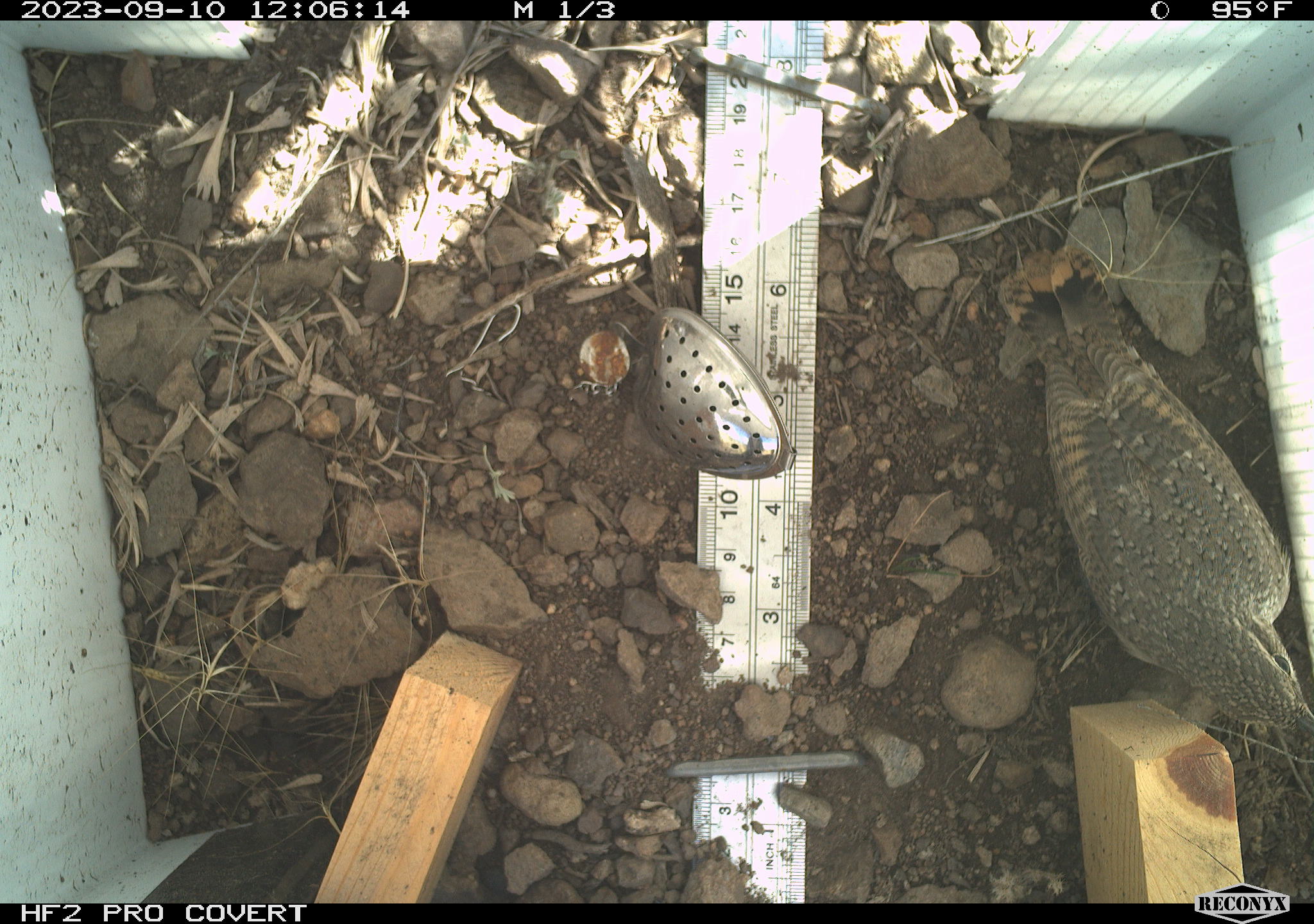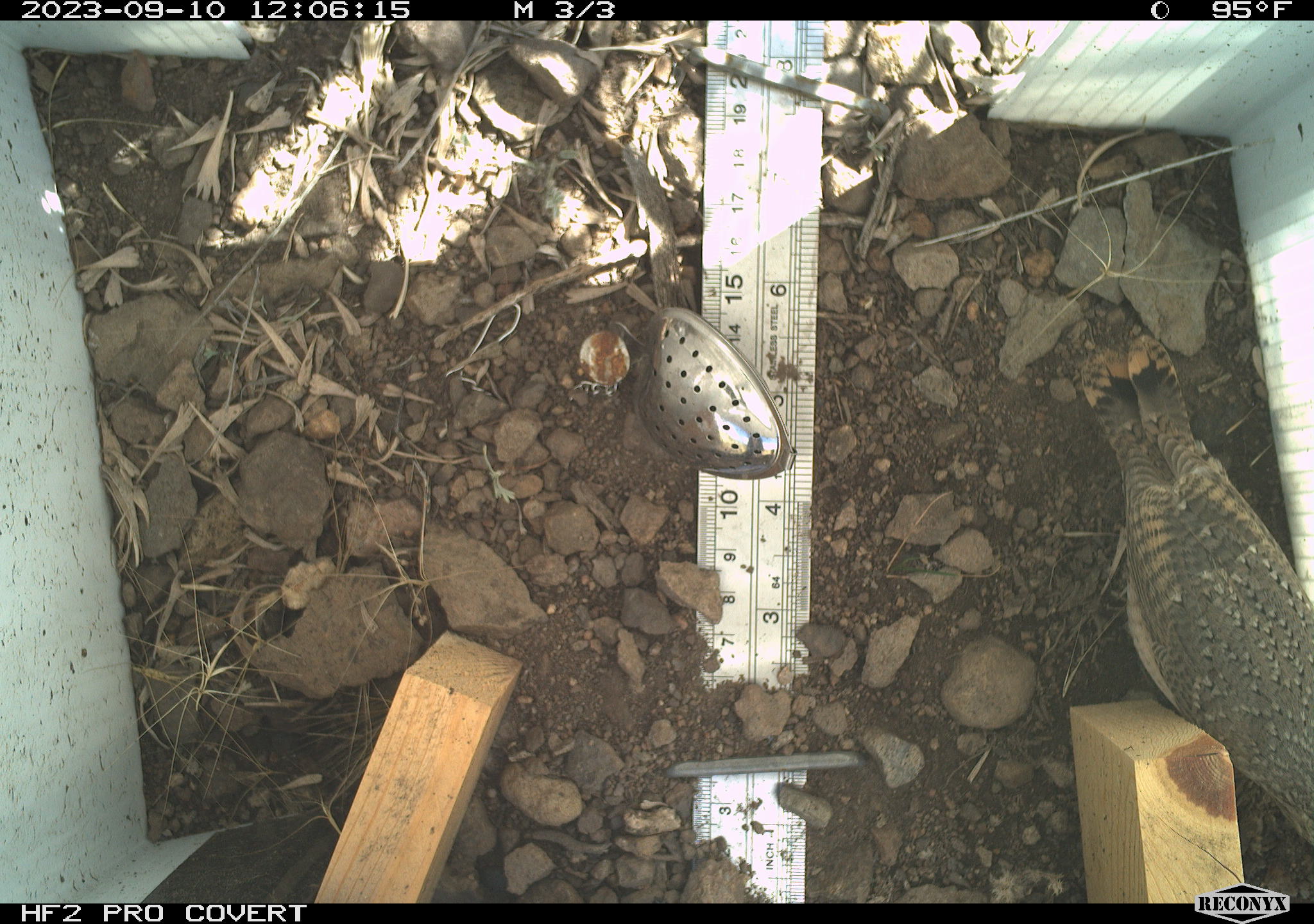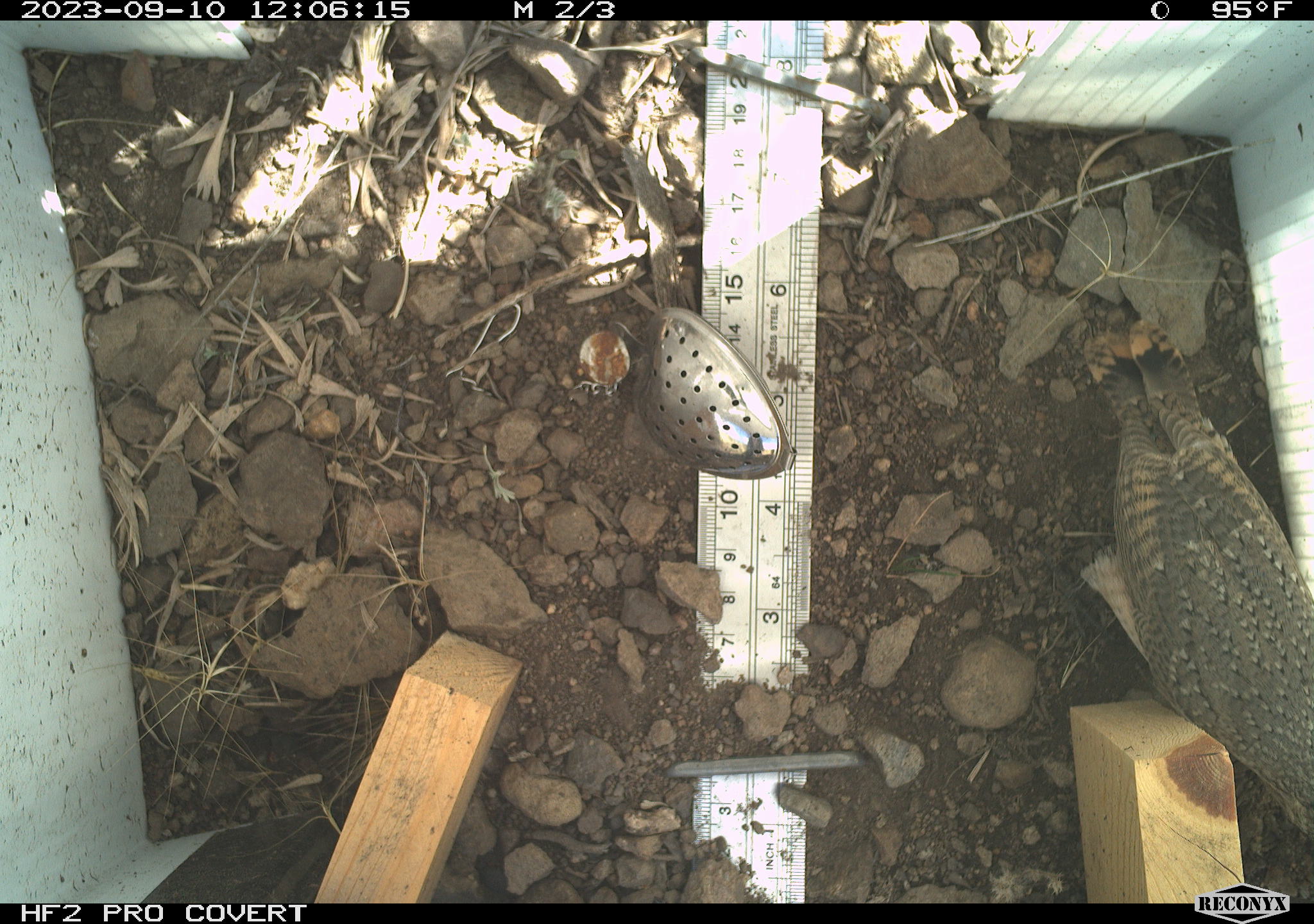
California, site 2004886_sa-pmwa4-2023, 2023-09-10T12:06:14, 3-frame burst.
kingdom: Animalia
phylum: Chordata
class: Aves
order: Passeriformes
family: Troglodytidae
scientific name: Troglodytidae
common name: wren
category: troglodytidae family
Troglodytidae family (wren) (Troglodytidae).